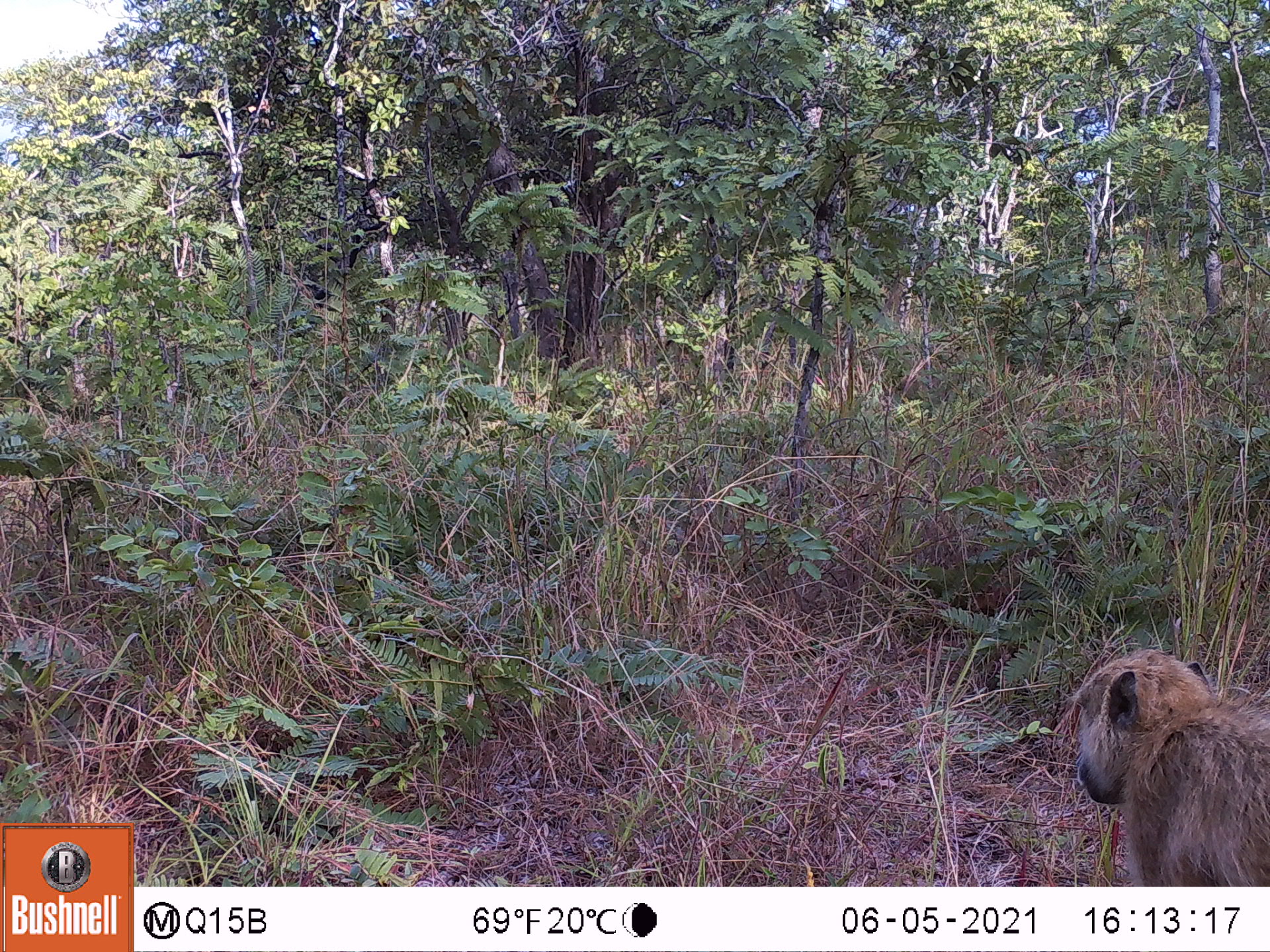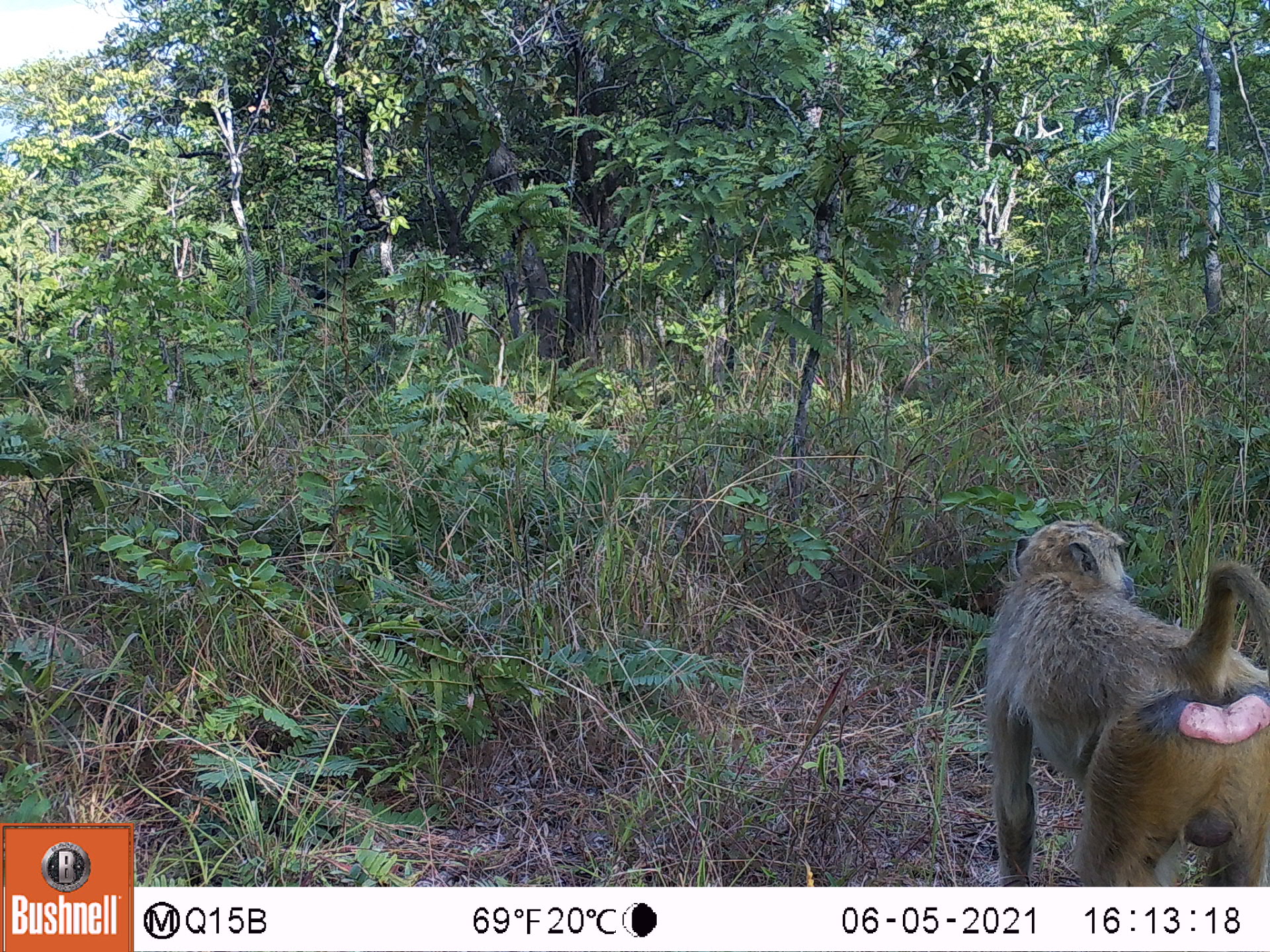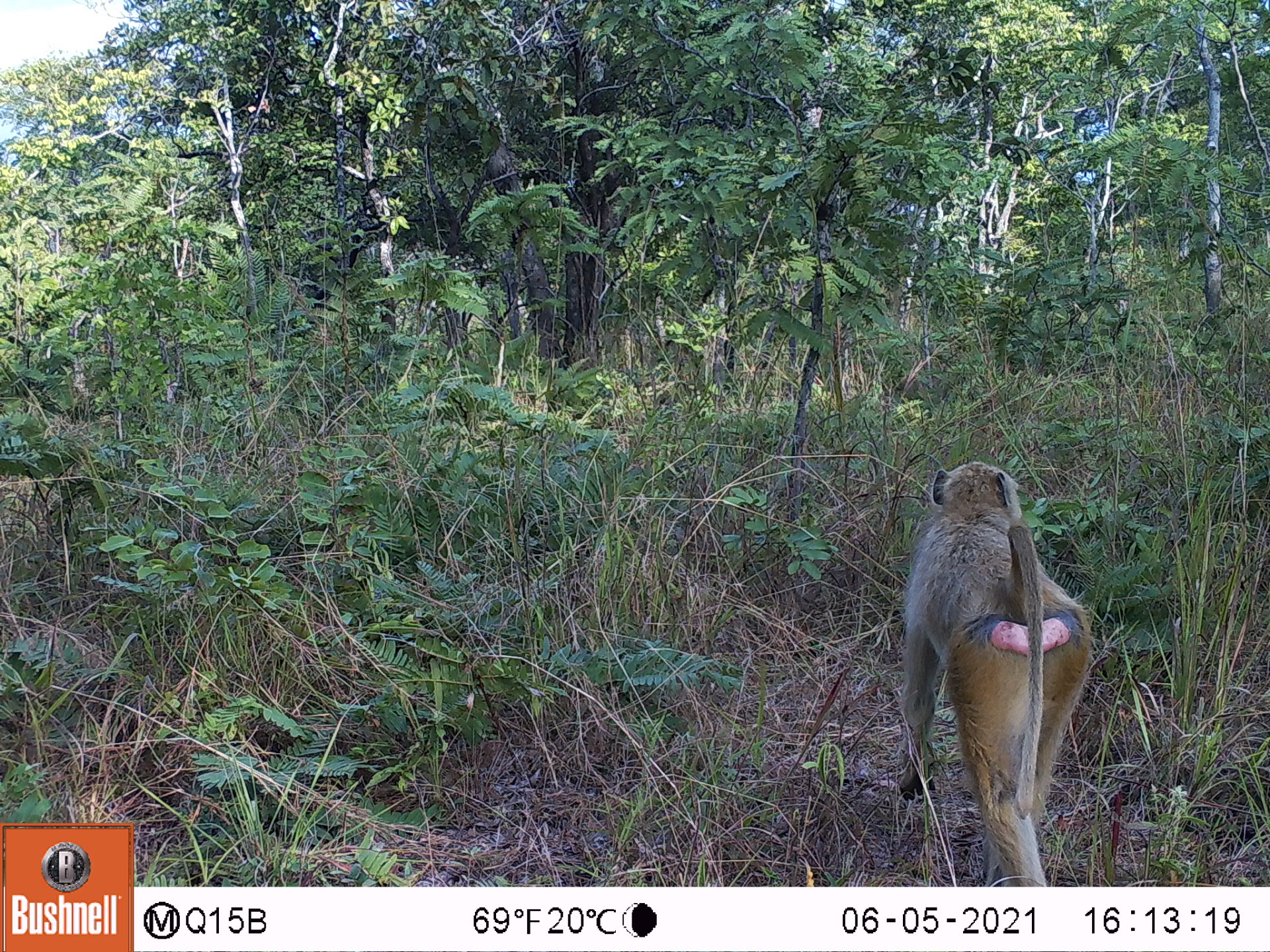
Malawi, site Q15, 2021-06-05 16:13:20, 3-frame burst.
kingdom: Animalia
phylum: Chordata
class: Mammalia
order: Primates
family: Cercopithecidae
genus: Papio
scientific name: Papio cynocephalus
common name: yellow baboon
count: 1